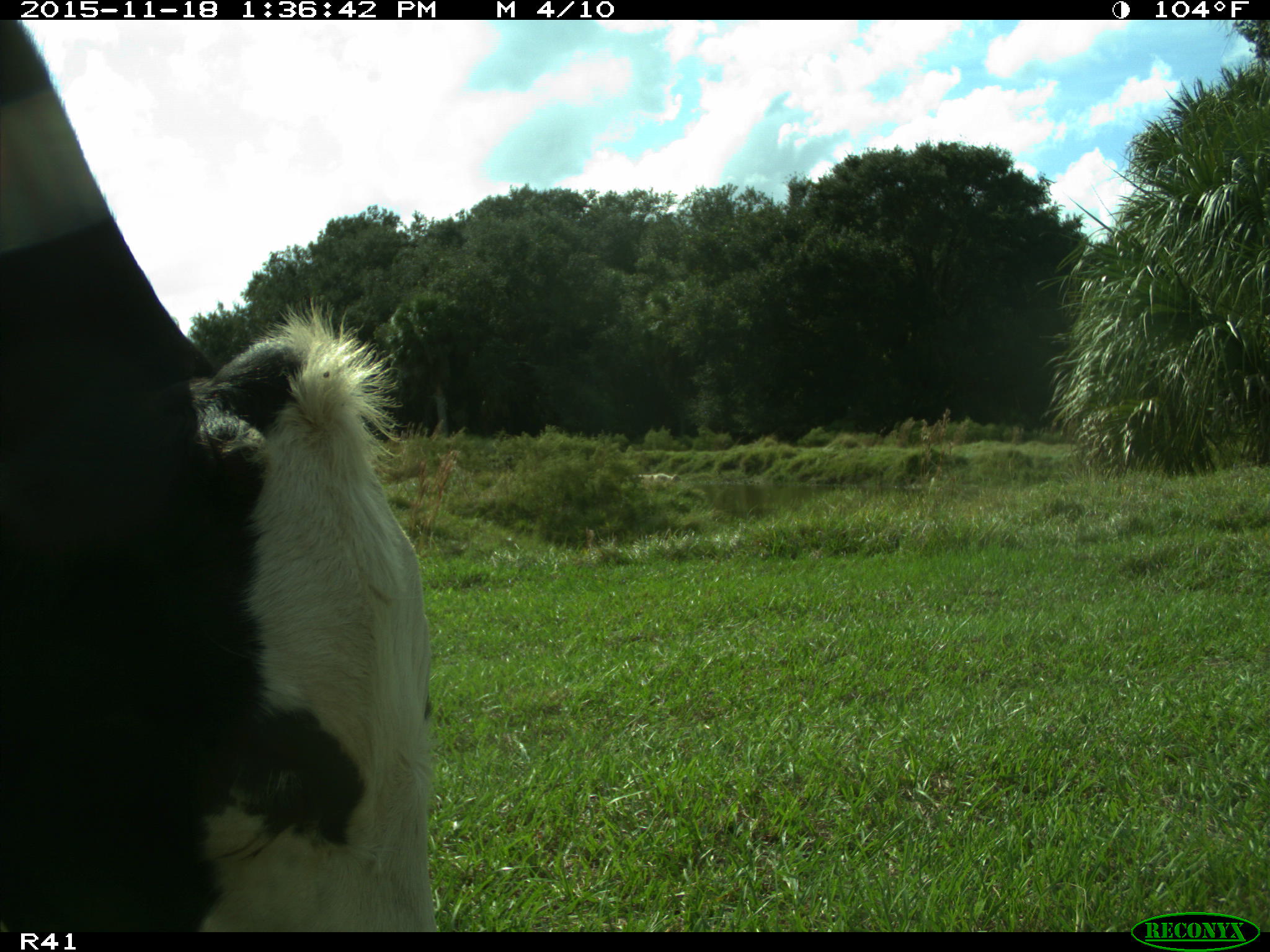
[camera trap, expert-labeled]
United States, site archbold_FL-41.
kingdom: Animalia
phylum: Chordata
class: Mammalia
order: Artiodactyla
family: Bovidae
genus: Bos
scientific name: Bos taurus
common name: domestic cow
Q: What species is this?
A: Bos taurus (domestic cow).